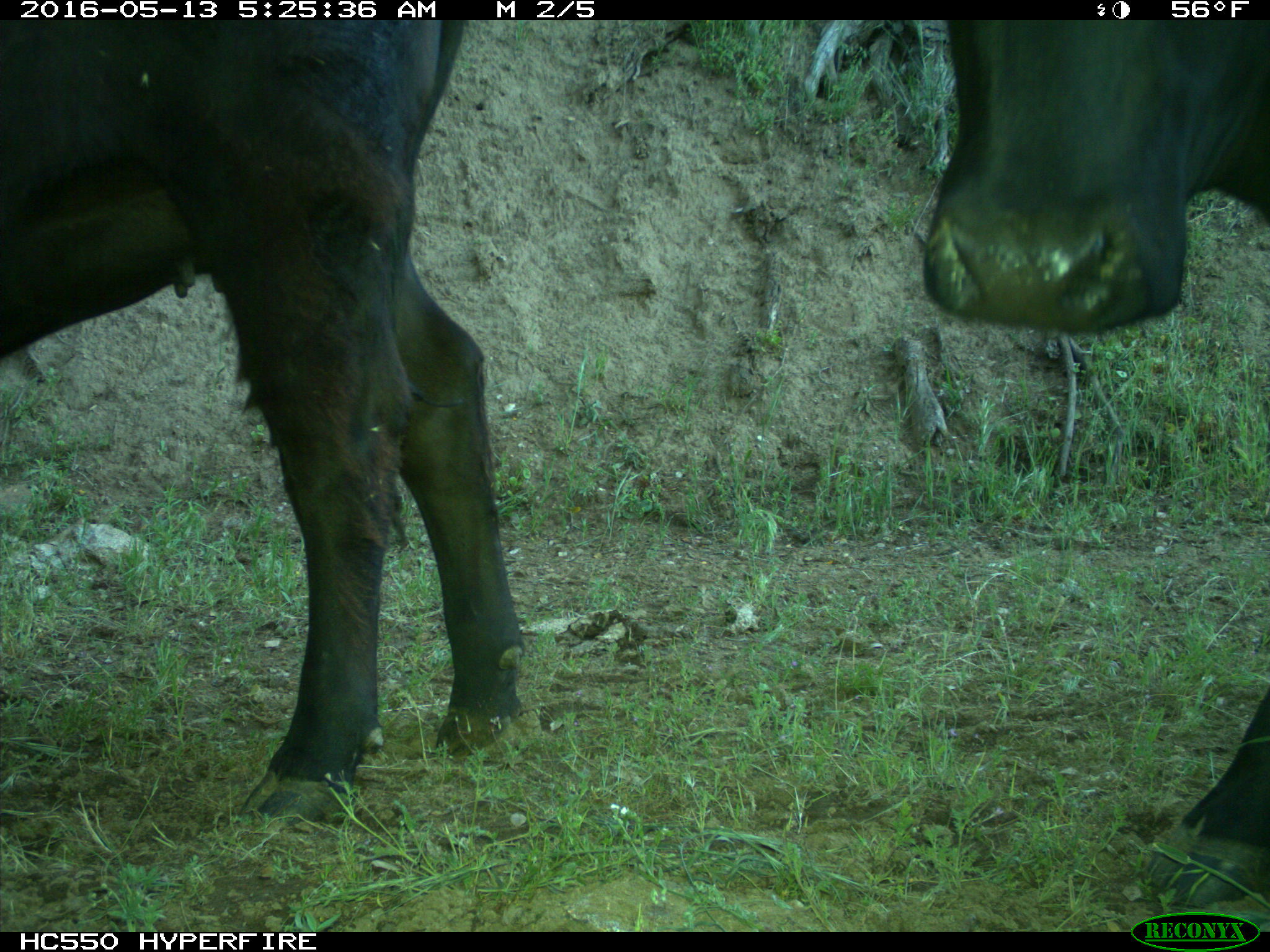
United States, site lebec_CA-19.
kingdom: Animalia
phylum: Chordata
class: Mammalia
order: Artiodactyla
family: Bovidae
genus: Bos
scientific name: Bos taurus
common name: domestic cow